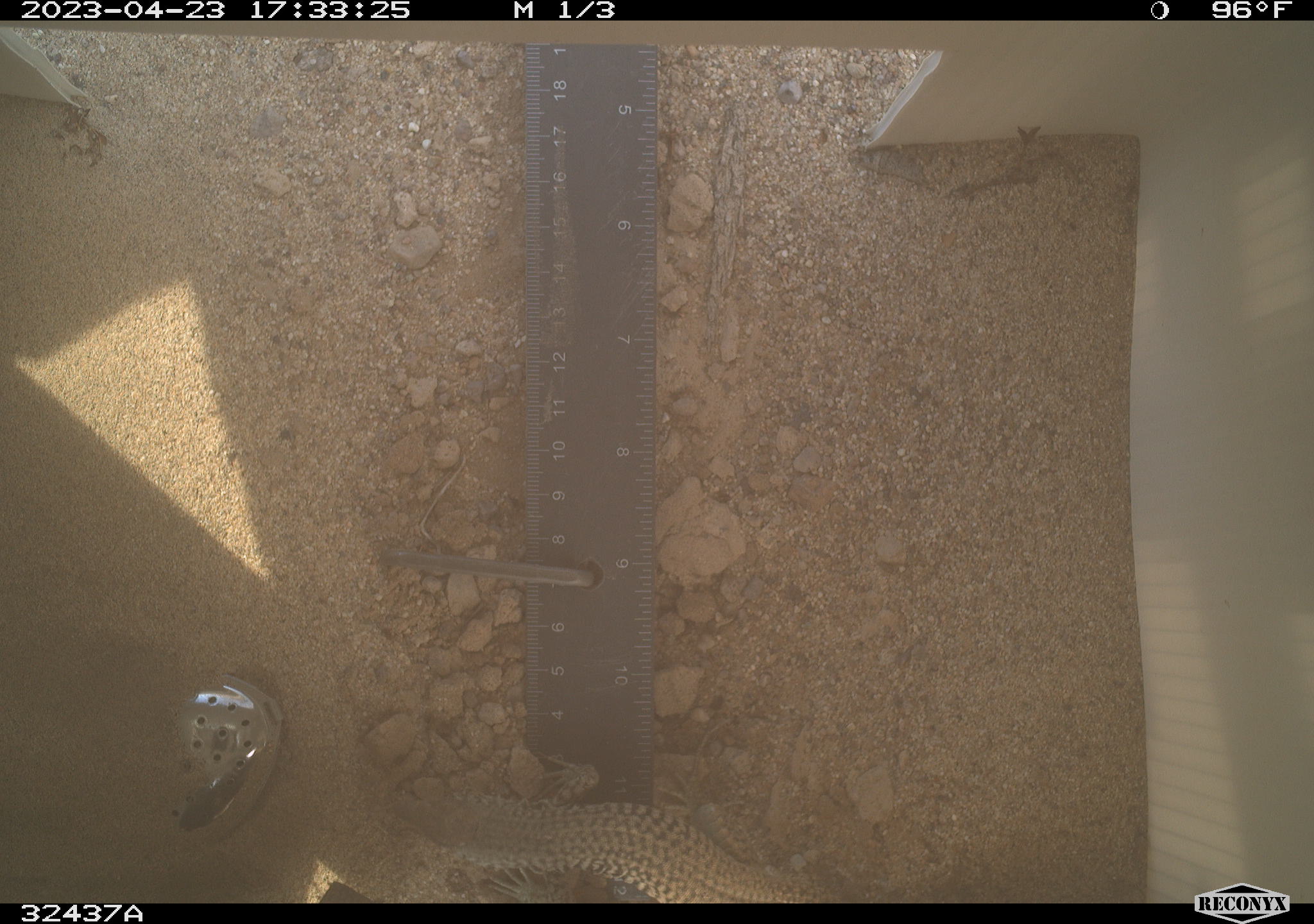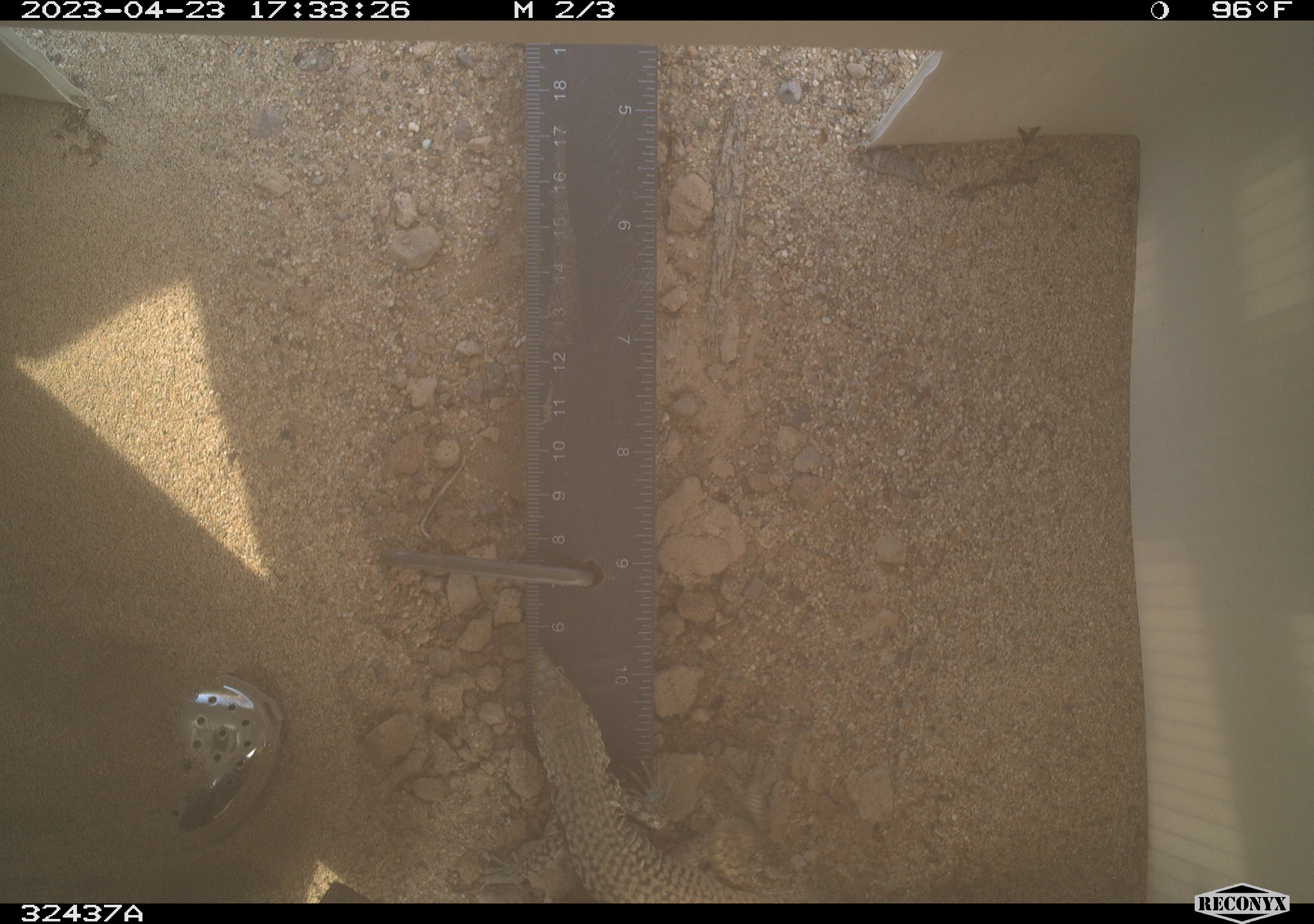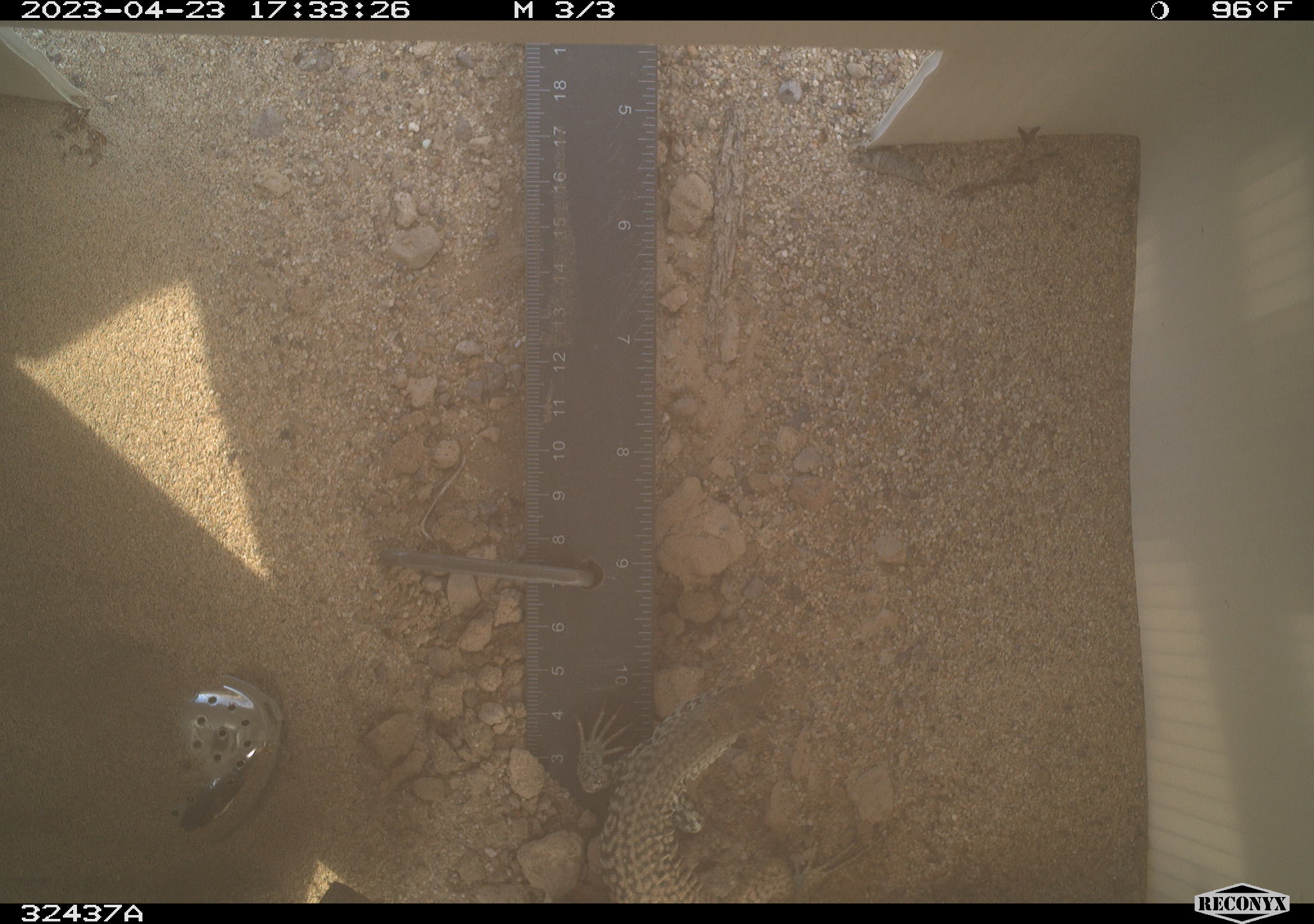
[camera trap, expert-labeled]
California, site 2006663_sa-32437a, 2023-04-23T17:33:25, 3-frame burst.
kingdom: Animalia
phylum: Chordata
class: Reptilia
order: Squamata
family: Teiidae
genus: Aspidoscelis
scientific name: Aspidoscelis tigris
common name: western whiptail